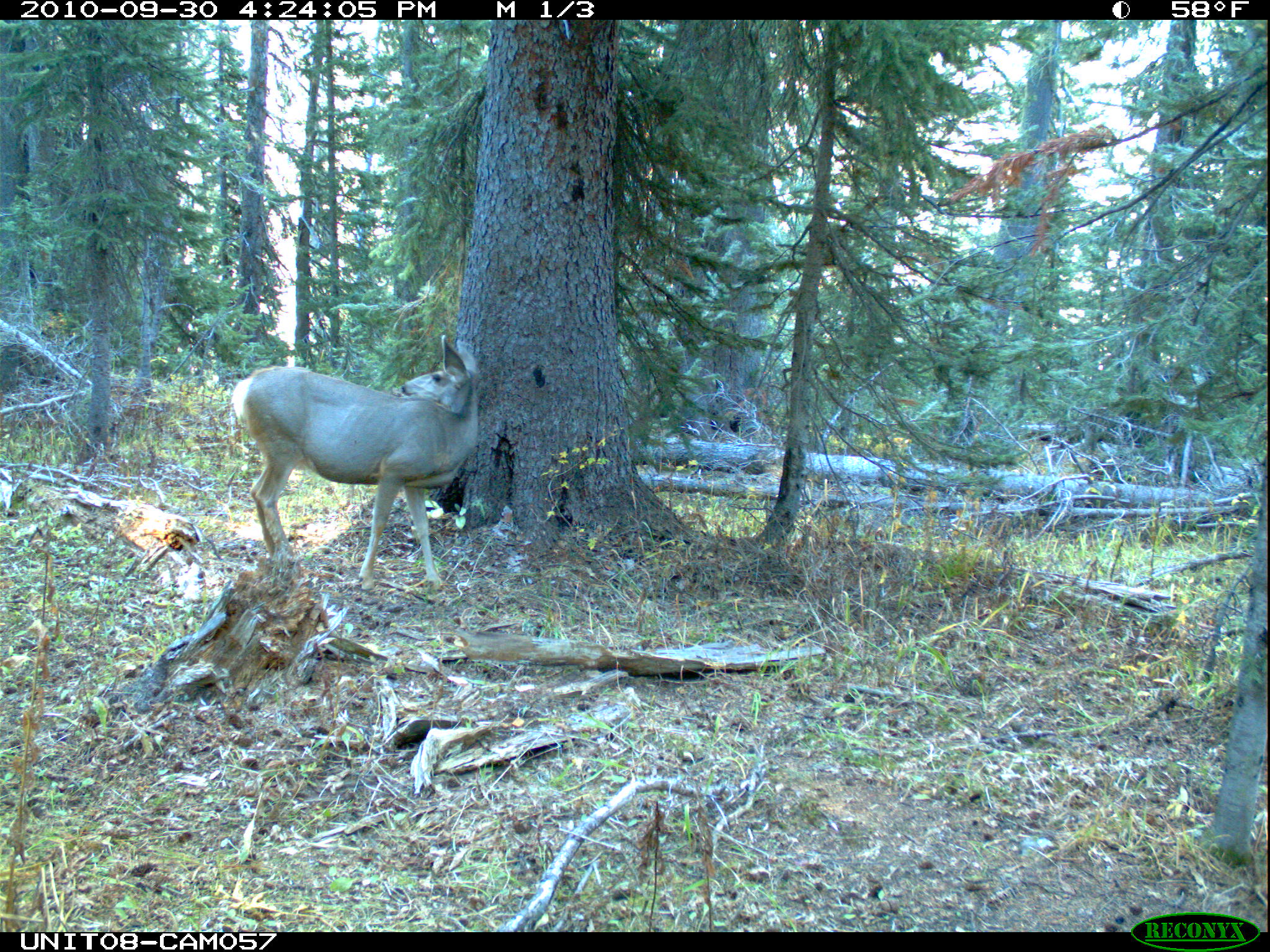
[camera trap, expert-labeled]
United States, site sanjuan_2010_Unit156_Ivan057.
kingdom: Animalia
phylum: Chordata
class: Mammalia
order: Artiodactyla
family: Cervidae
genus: Odocoileus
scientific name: Odocoileus hemionus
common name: mule deer